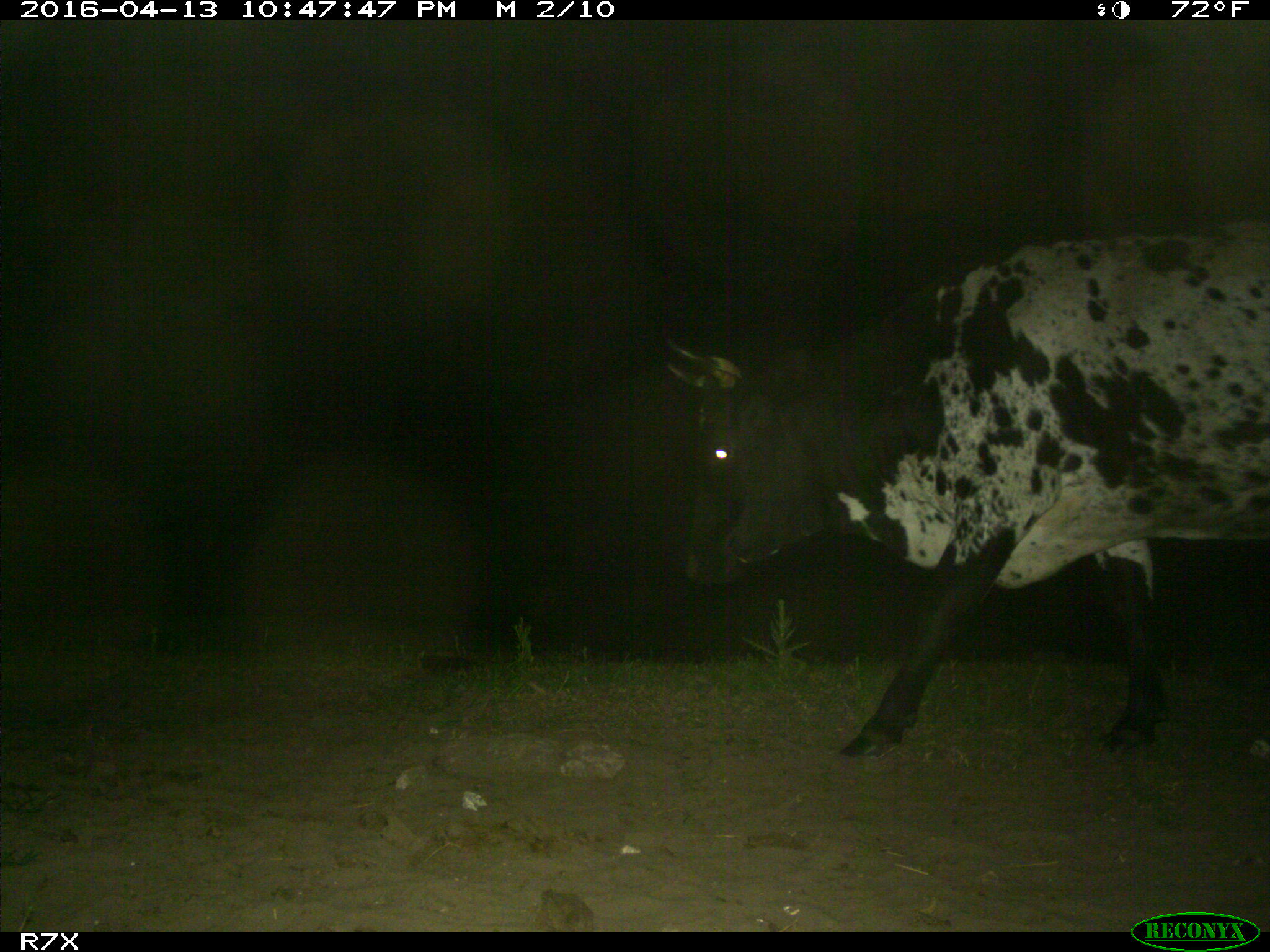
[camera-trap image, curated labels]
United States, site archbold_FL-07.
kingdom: Animalia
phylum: Chordata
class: Mammalia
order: Artiodactyla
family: Bovidae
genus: Bos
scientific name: Bos taurus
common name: domestic cow